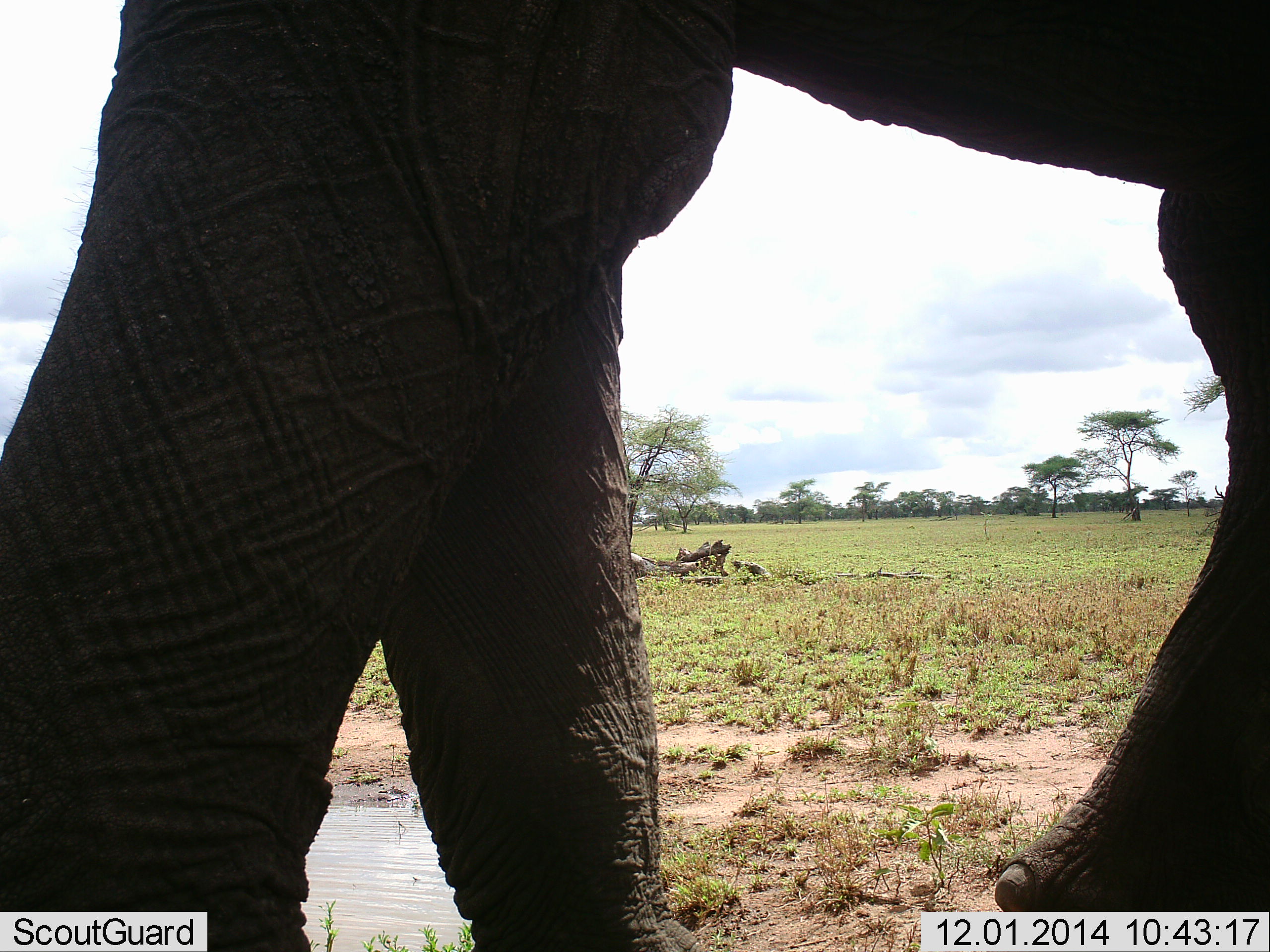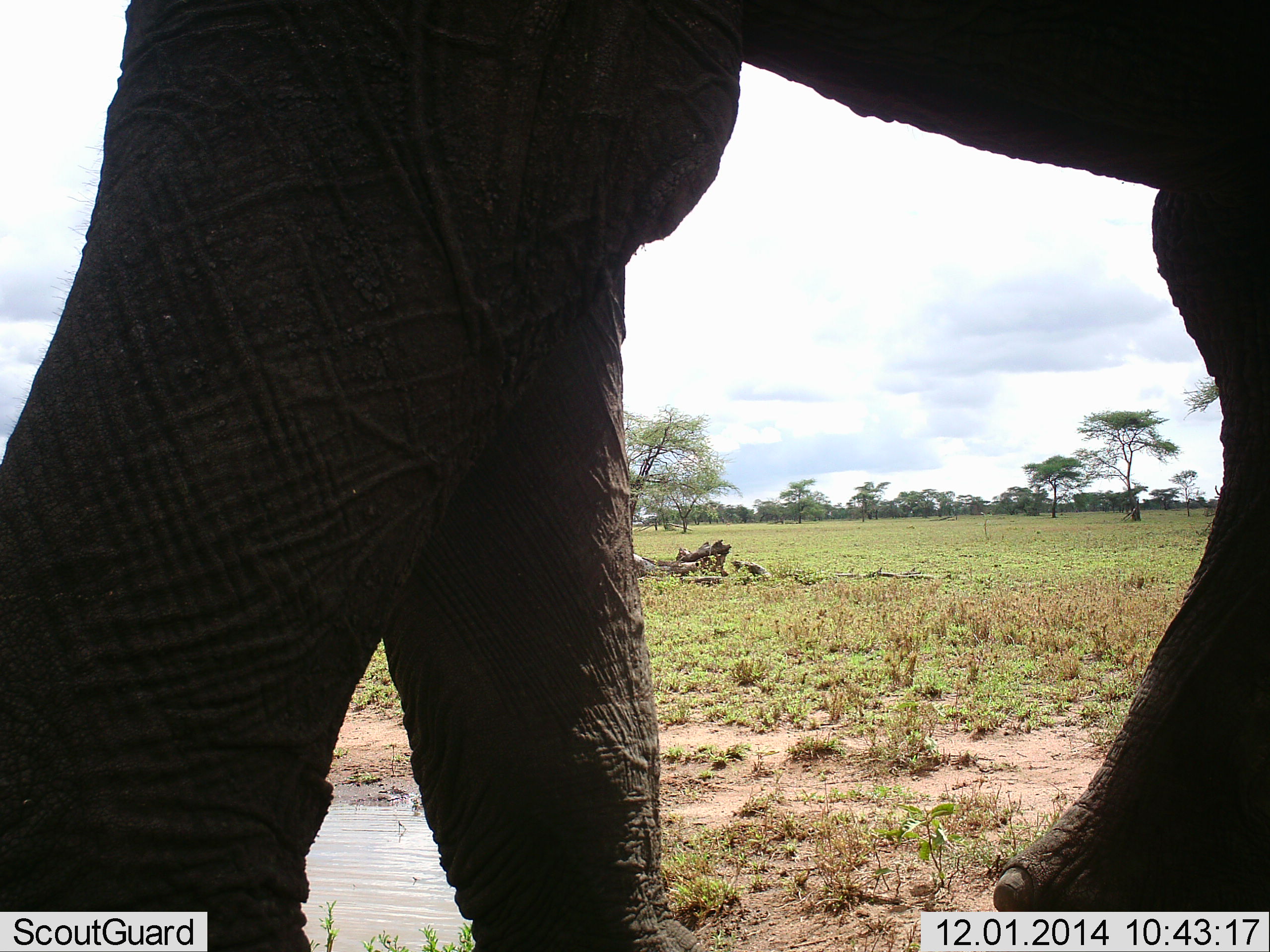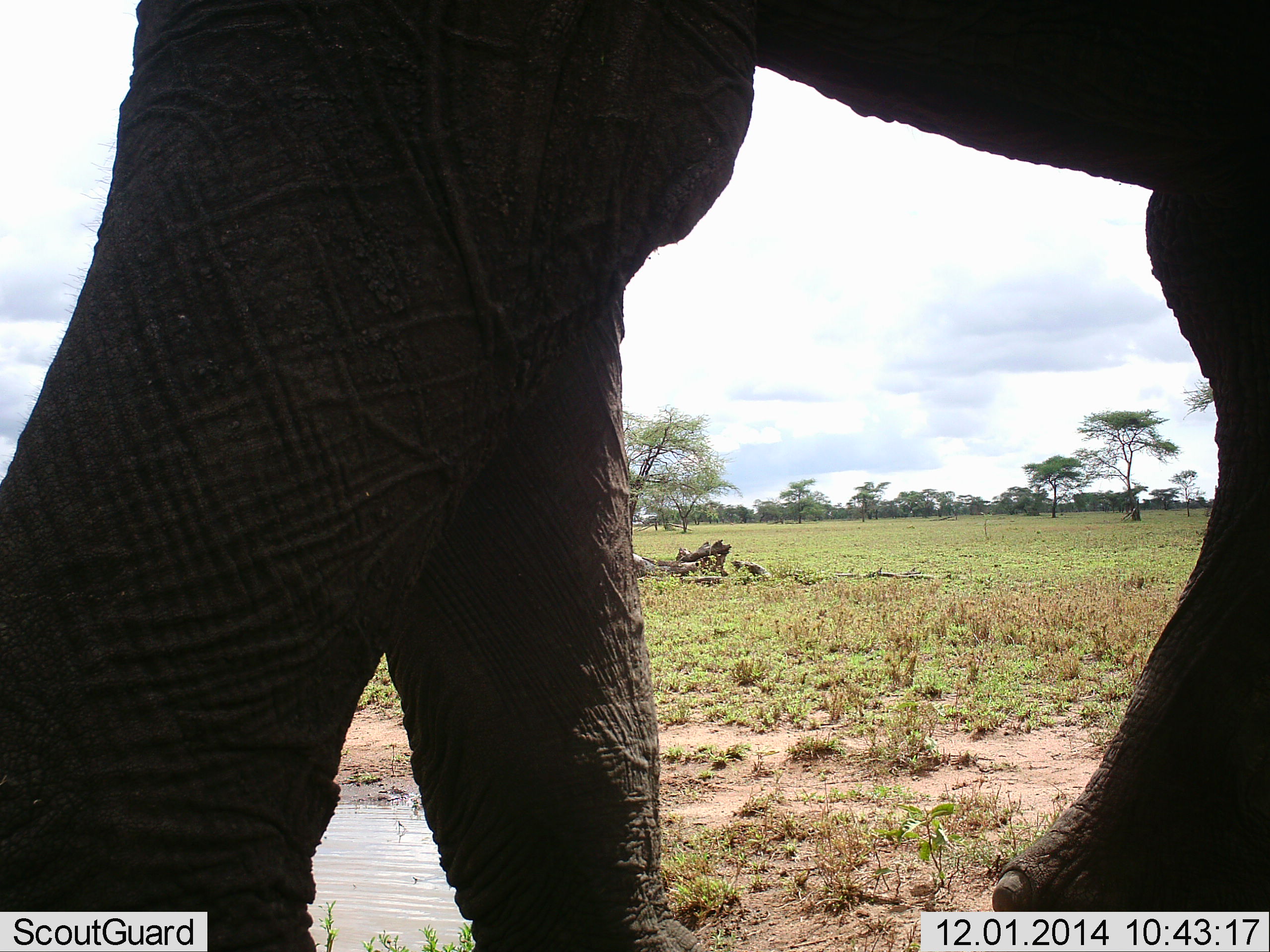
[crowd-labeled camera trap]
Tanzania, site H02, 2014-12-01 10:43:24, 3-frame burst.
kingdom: Animalia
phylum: Chordata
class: Mammalia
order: Proboscidea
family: Elephantidae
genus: Loxodonta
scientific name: Loxodonta africana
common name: african bush elephant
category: elephant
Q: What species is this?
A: Elephant (african bush elephant) (Loxodonta africana).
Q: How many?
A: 1.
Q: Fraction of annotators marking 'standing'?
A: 90%.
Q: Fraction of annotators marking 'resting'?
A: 0%.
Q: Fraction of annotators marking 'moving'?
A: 10%.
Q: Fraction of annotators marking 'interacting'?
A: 0%.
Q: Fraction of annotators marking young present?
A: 0%.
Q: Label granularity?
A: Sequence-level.